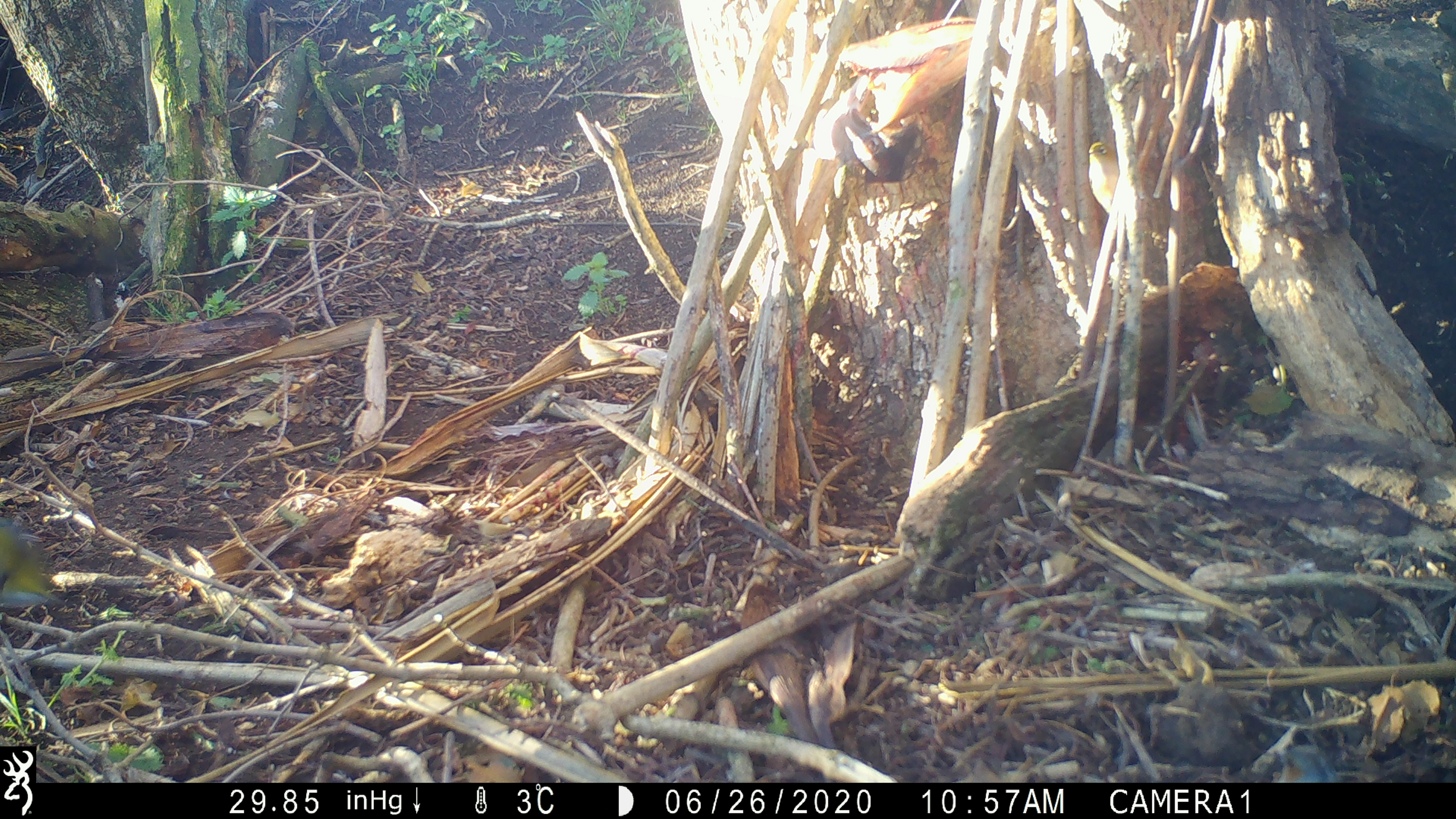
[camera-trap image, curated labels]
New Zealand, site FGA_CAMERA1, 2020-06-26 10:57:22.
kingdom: Animalia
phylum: Chordata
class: Aves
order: Passeriformes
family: Zosteropidae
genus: Zosterops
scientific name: Zosterops lateralis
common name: silvereye